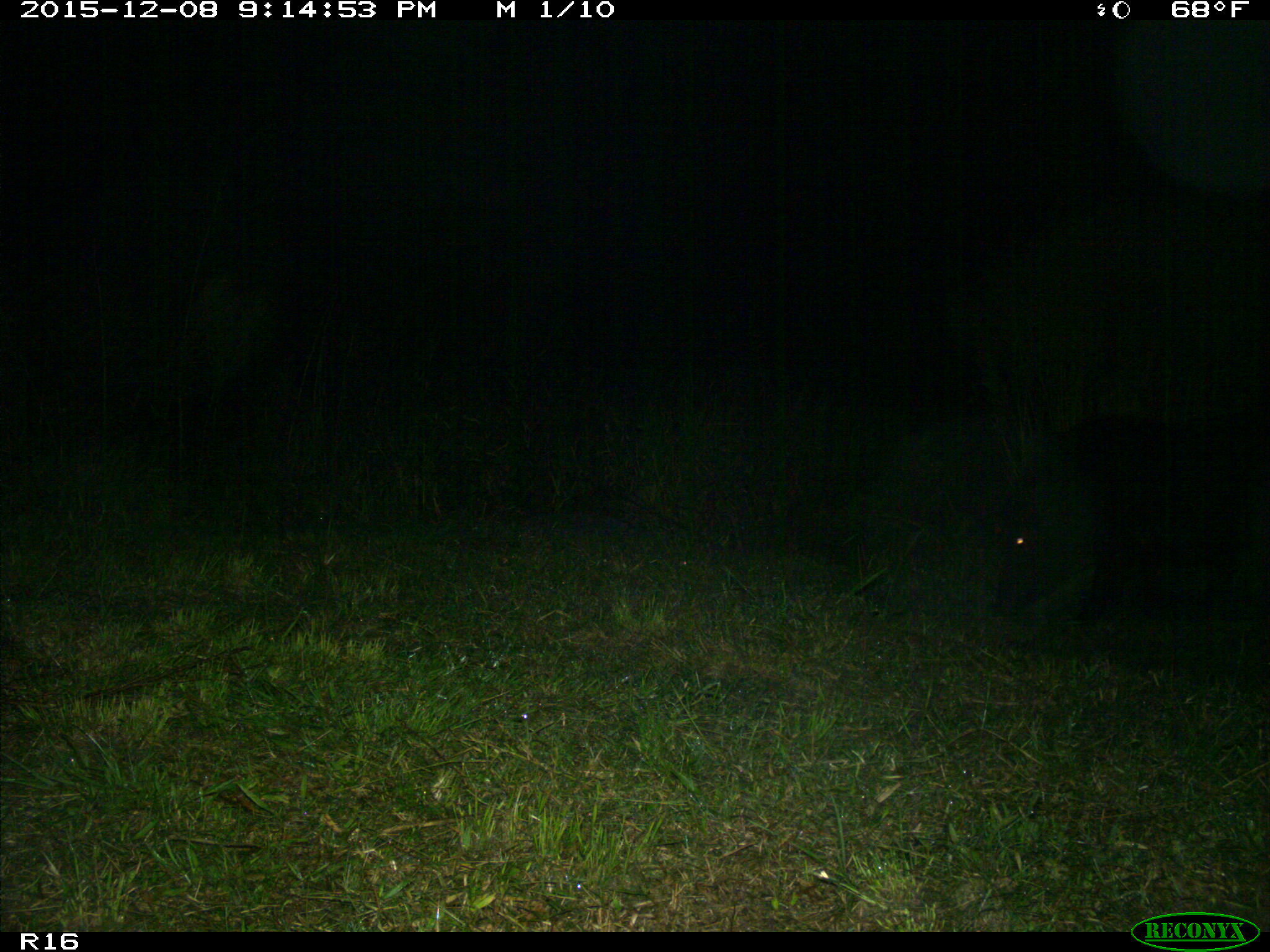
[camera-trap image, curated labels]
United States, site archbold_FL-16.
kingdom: Animalia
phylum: Chordata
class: Mammalia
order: Artiodactyla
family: Suidae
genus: Sus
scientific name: Sus scrofa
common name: wild boar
Sus scrofa (wild boar).